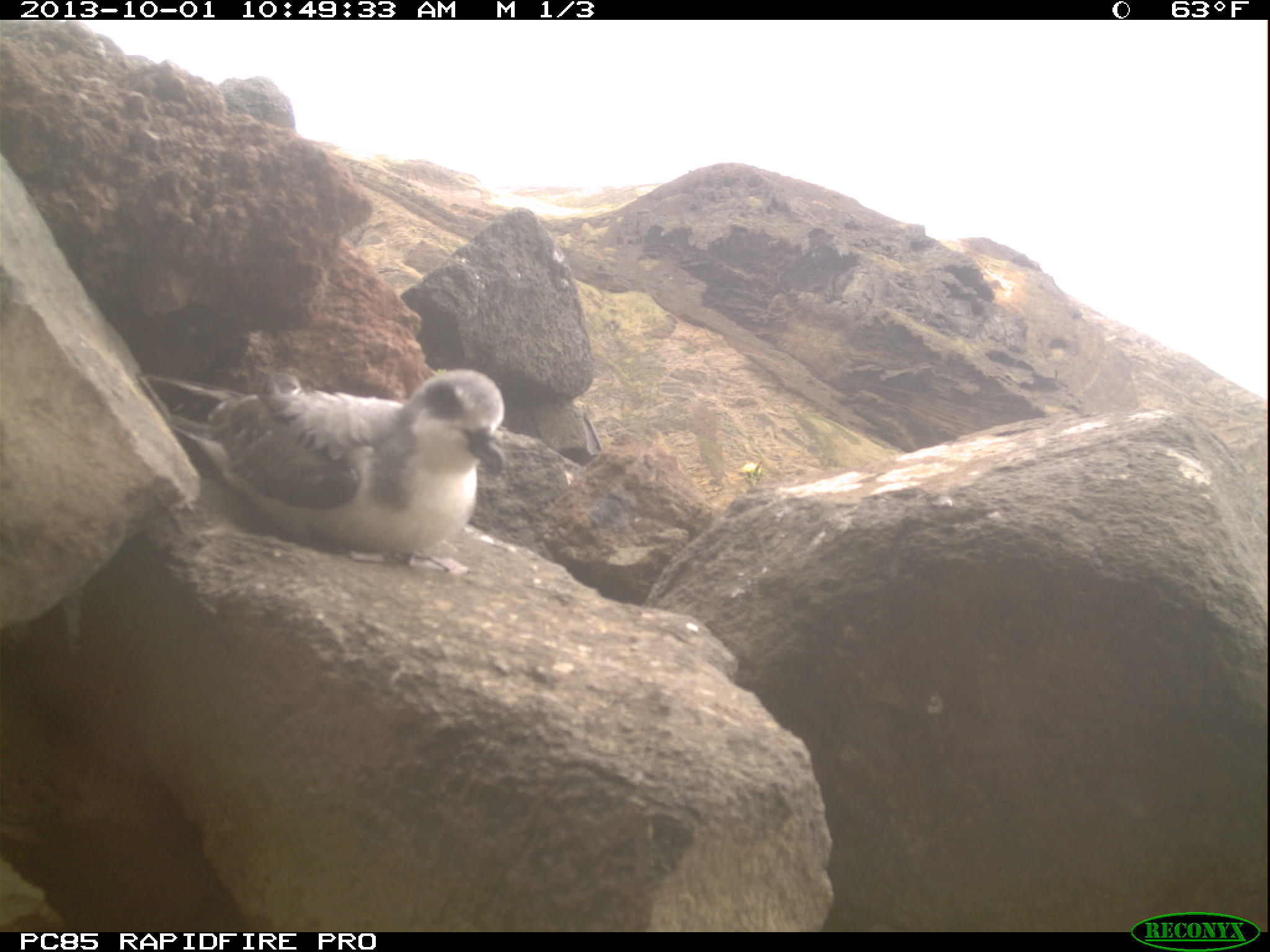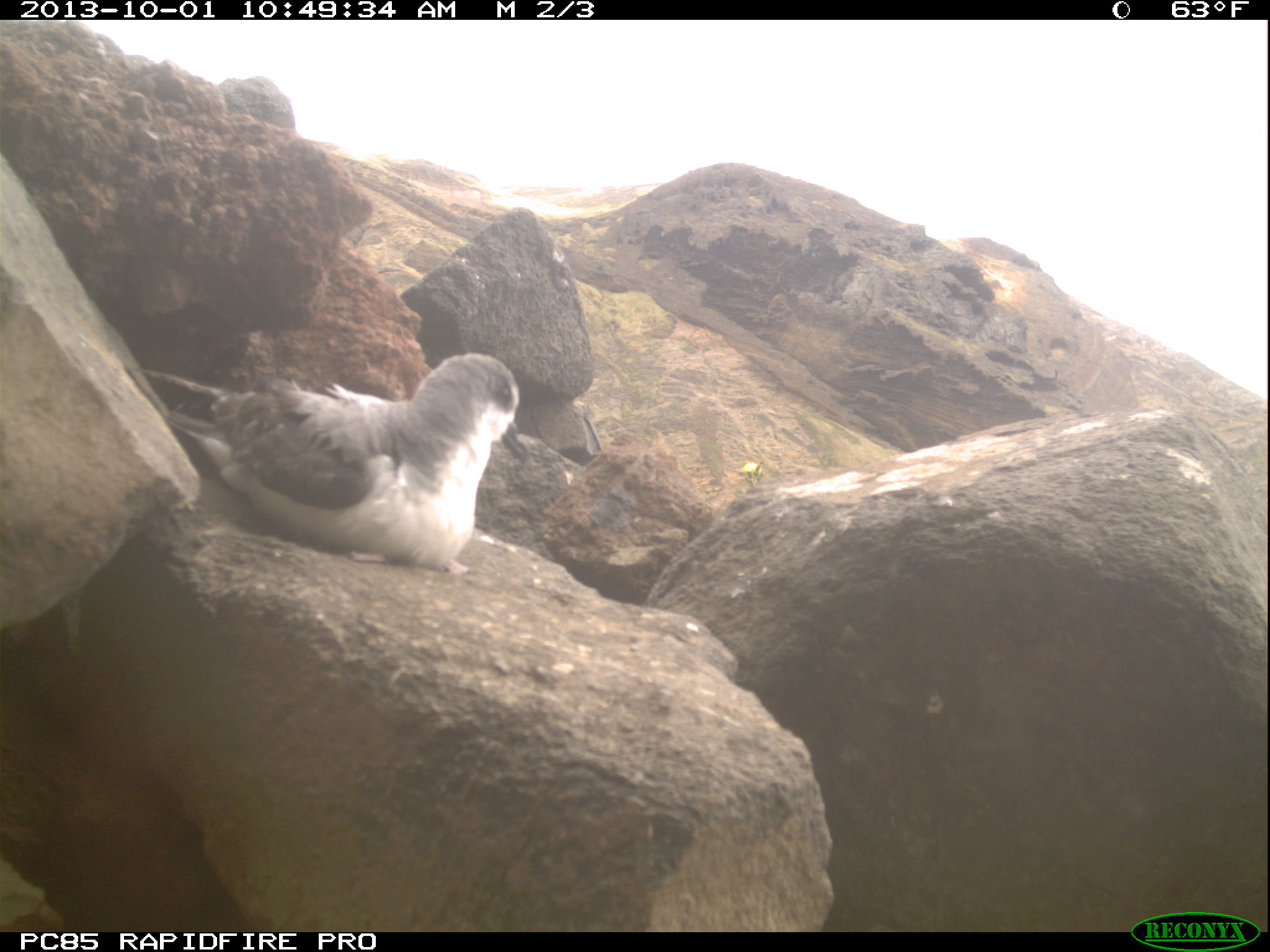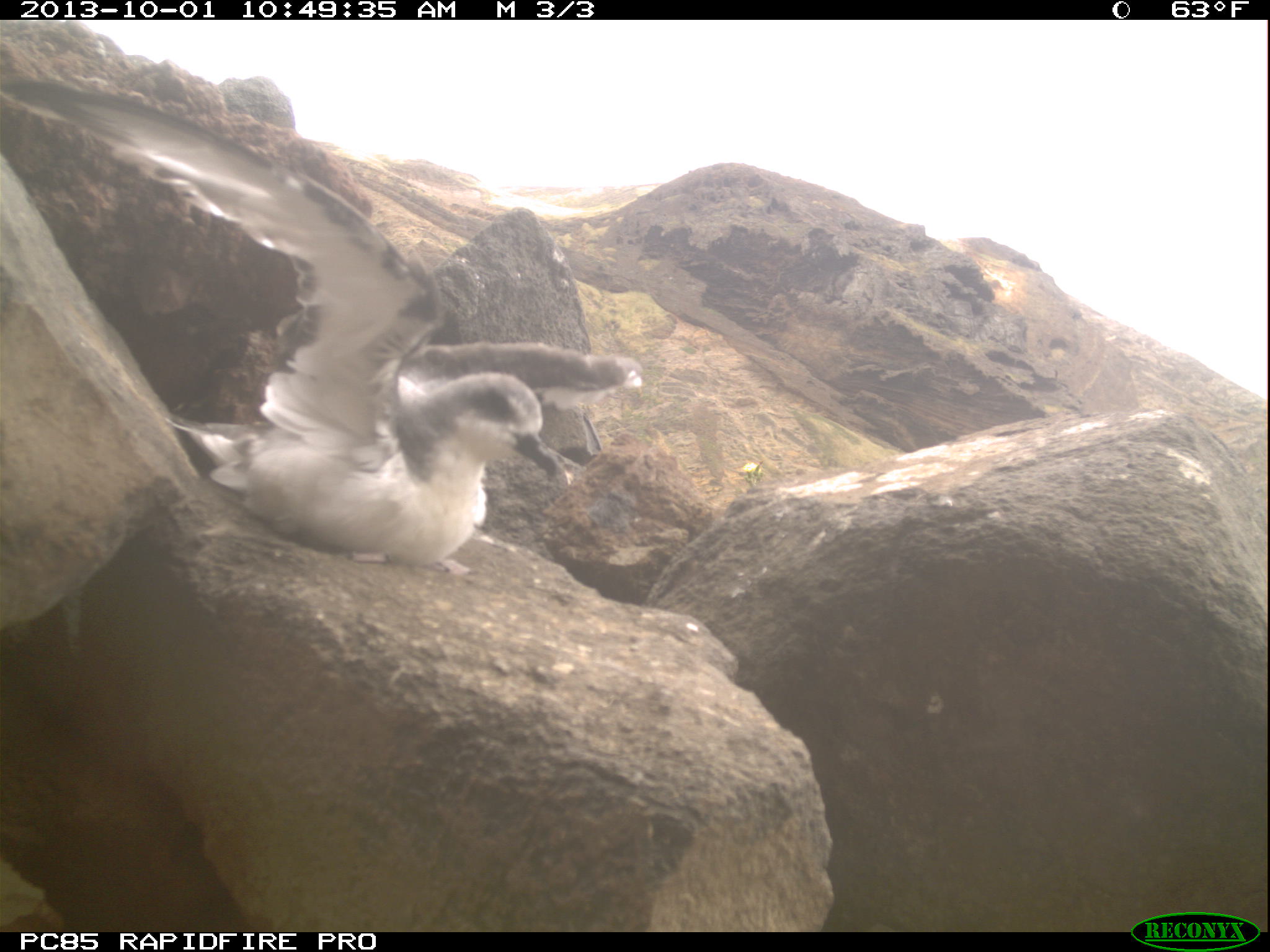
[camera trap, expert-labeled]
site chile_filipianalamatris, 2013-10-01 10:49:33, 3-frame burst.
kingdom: Animalia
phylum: Chordata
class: Aves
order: Procellariiformes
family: Procellariidae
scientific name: Procellariidae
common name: petrel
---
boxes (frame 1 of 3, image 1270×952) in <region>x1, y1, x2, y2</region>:
petrel: <region>161, 365, 515, 573</region>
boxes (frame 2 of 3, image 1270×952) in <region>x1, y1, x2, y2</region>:
petrel: <region>155, 350, 528, 576</region>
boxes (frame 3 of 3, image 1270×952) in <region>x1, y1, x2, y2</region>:
petrel: <region>113, 71, 625, 568</region>